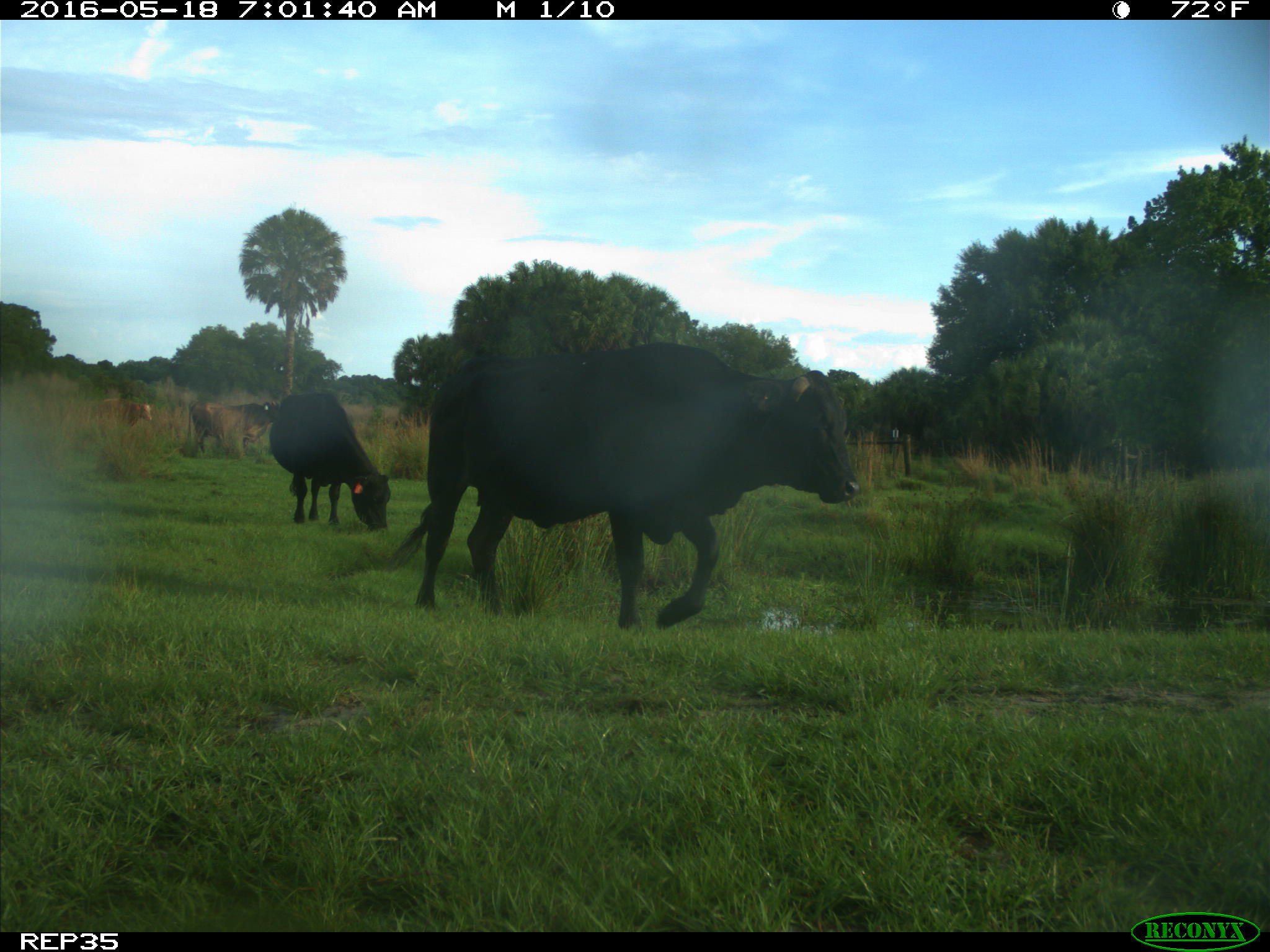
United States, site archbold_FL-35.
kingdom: Animalia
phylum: Chordata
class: Mammalia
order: Artiodactyla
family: Bovidae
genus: Bos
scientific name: Bos taurus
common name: domestic cow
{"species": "Bos taurus (domestic cow)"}